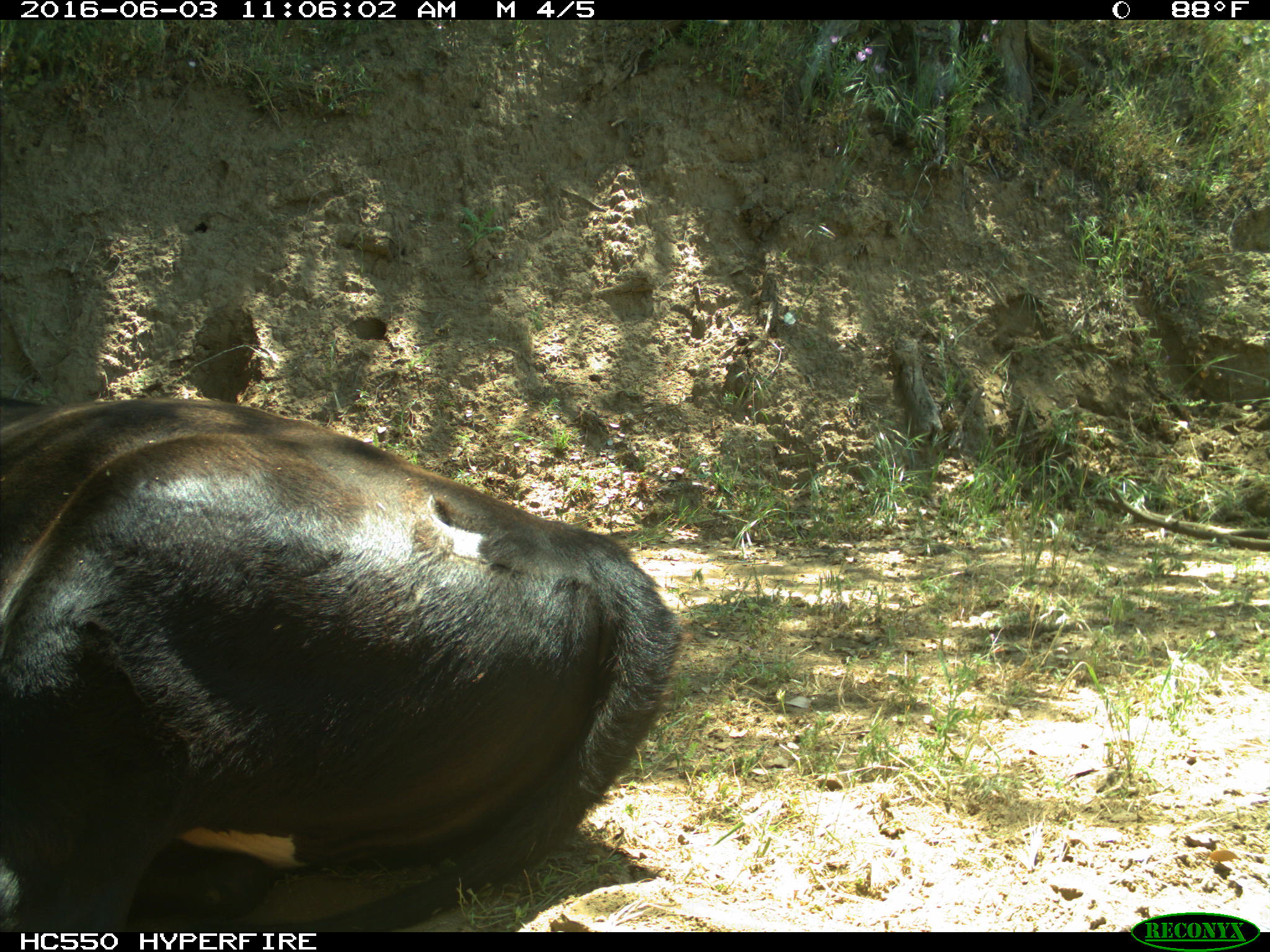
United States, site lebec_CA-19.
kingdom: Animalia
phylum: Chordata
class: Mammalia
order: Artiodactyla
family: Bovidae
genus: Bos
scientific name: Bos taurus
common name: domestic cow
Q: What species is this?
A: Bos taurus (domestic cow).